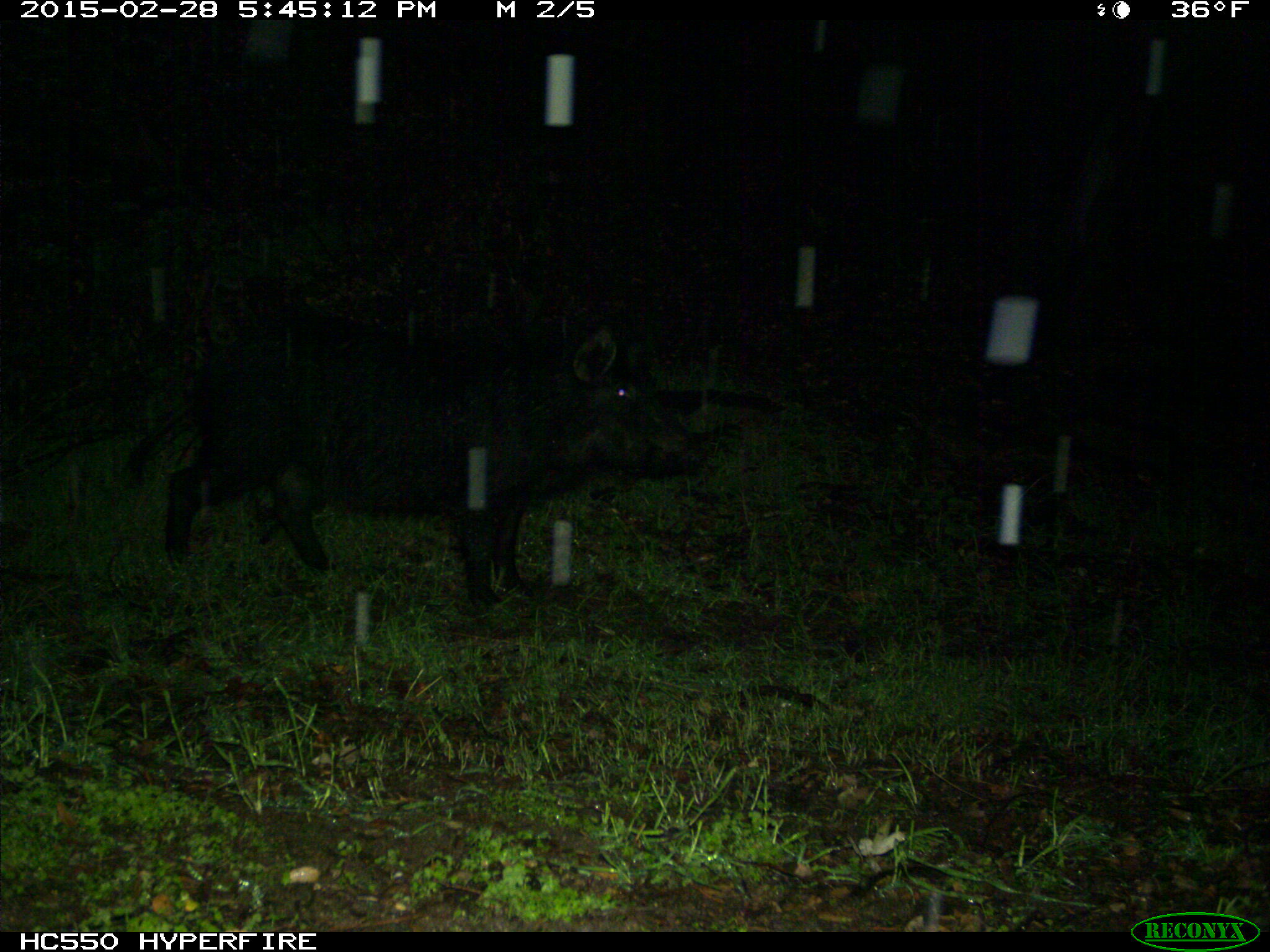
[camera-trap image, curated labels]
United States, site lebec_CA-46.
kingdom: Animalia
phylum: Chordata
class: Mammalia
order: Artiodactyla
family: Suidae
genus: Sus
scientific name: Sus scrofa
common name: wild boar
Sus scrofa (wild boar).